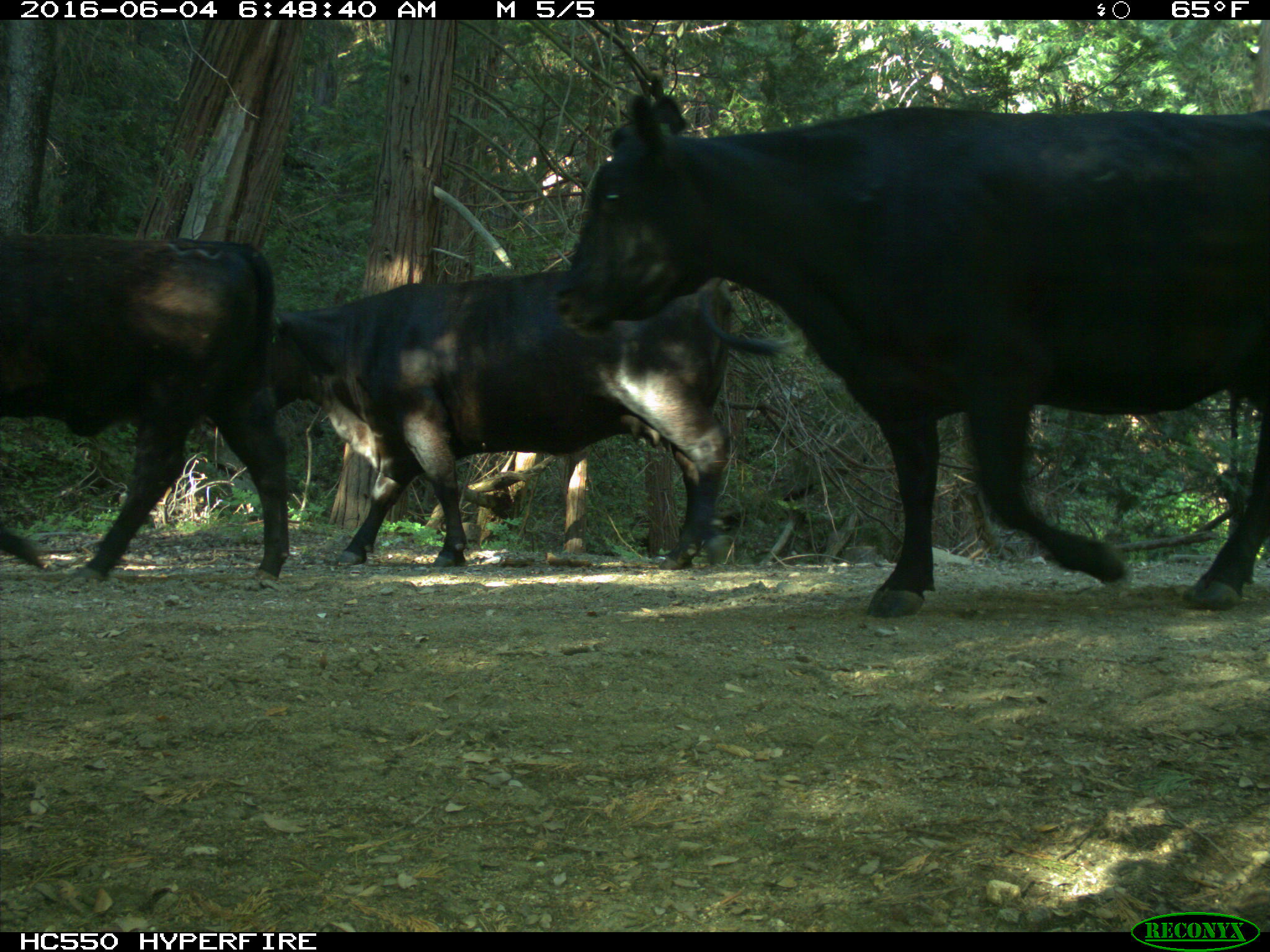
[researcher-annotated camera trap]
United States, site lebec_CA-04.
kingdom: Animalia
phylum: Chordata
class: Mammalia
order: Artiodactyla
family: Bovidae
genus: Bos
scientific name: Bos taurus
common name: domestic cow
Bos taurus (domestic cow).